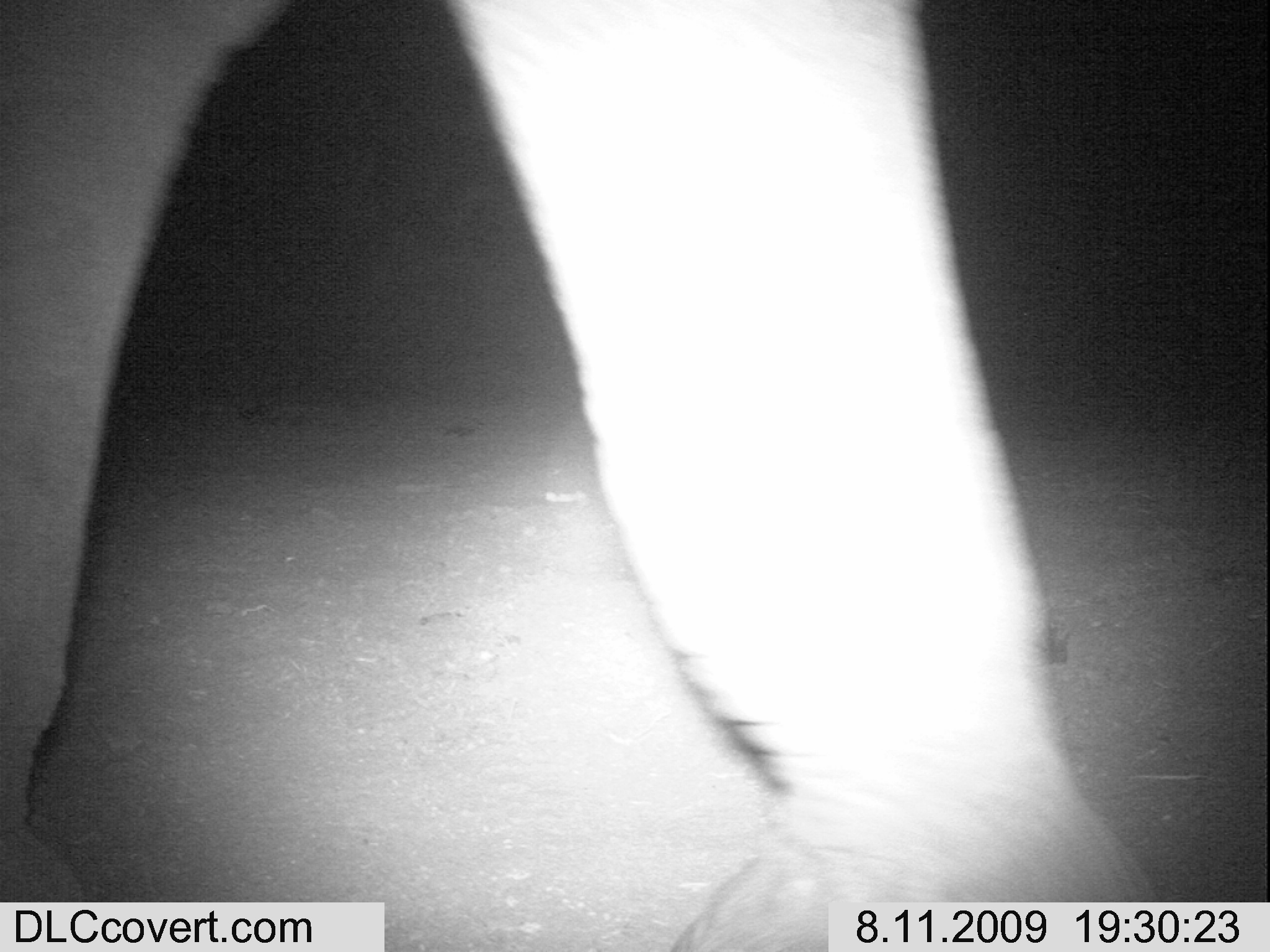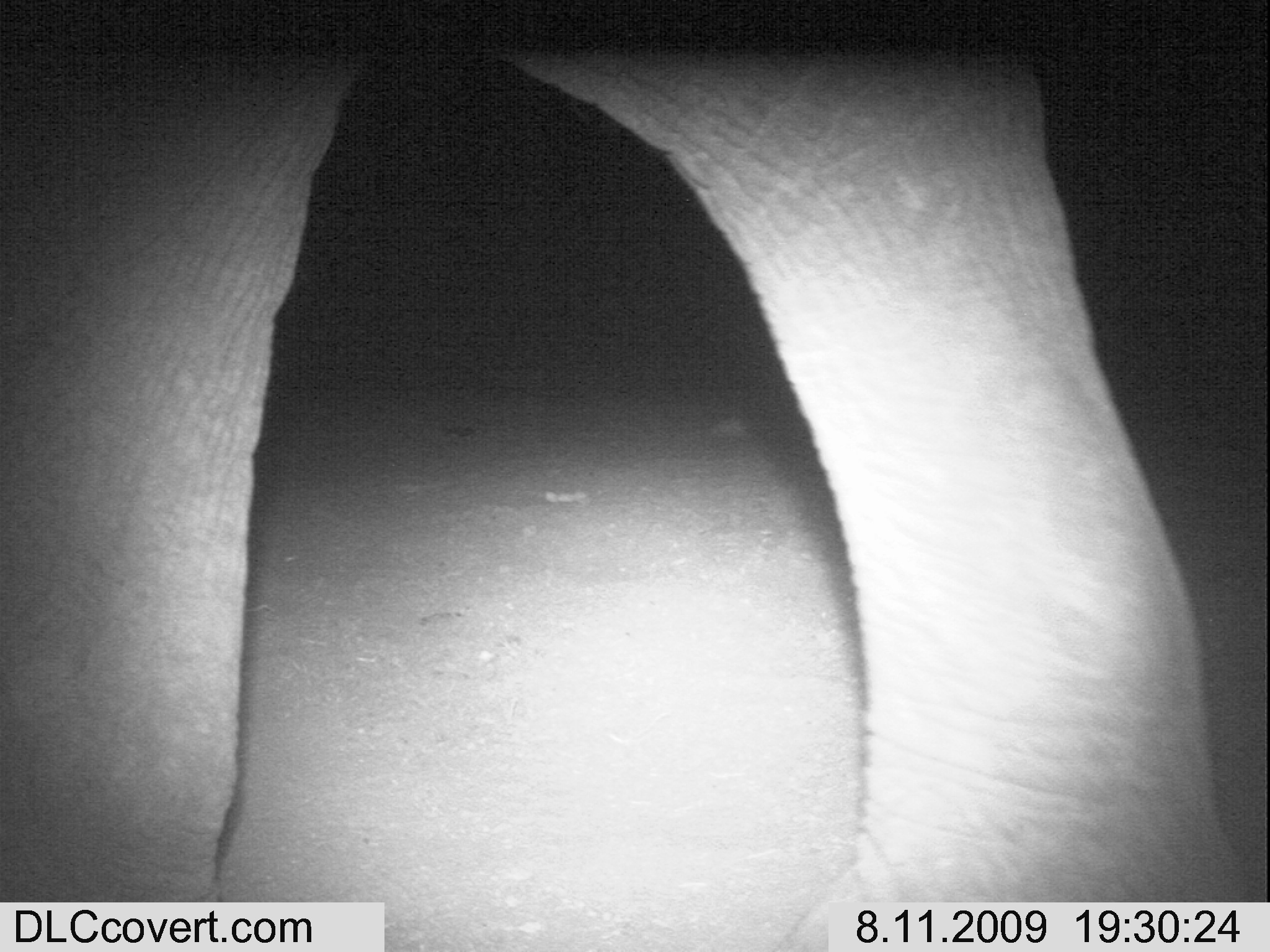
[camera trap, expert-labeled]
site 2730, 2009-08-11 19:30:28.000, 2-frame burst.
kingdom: Animalia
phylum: Chordata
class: Mammalia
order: Proboscidea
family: Elephantidae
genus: Loxodonta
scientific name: Loxodonta africana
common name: african bush elephant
Loxodonta africana (african bush elephant), count 1.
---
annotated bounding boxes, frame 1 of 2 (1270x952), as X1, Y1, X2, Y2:
loxodonta africana: 0, 0, 1151, 950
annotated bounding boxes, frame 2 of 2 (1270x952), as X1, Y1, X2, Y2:
loxodonta africana: 0, 0, 1240, 952